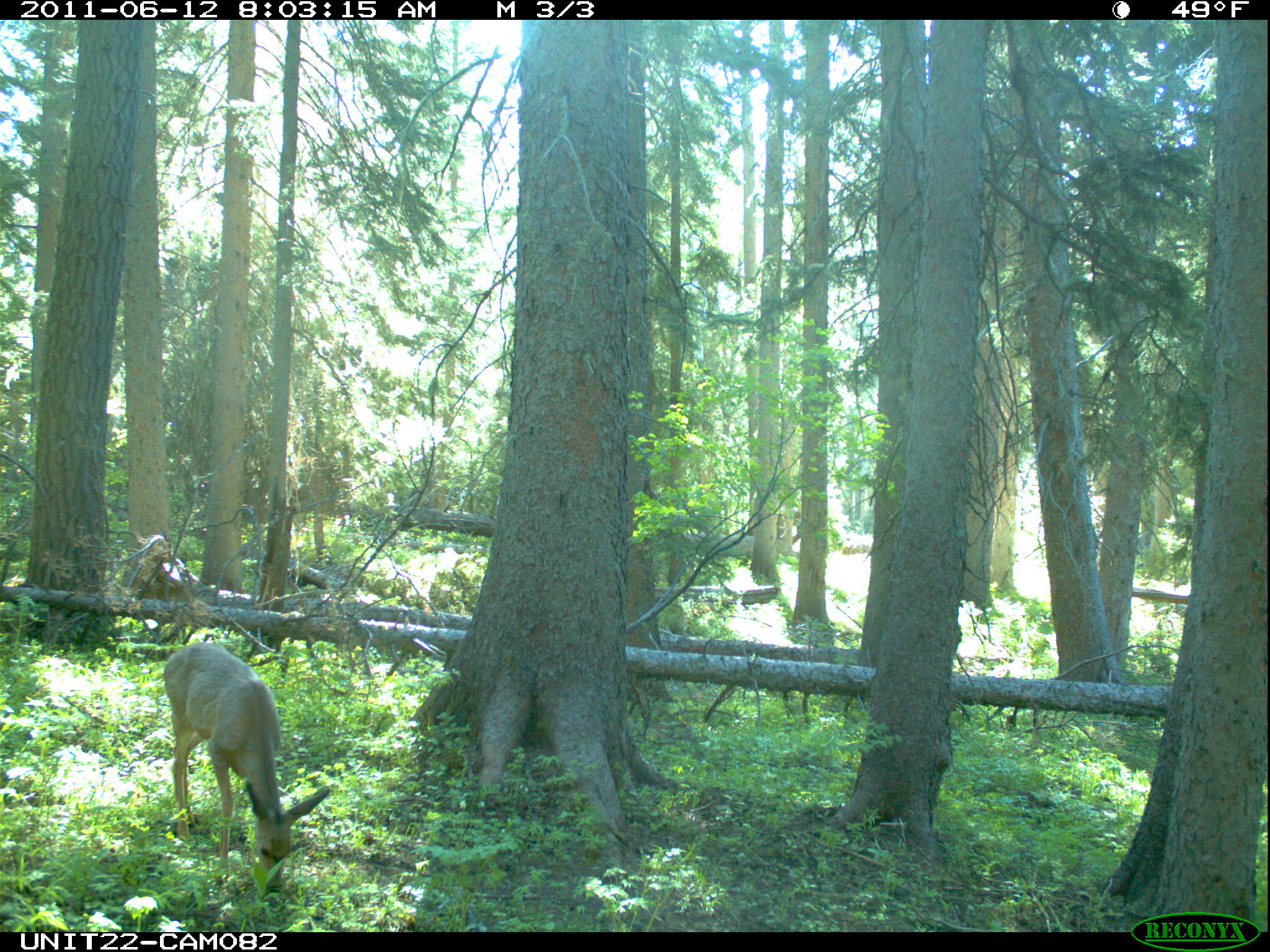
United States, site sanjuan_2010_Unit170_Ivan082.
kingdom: Animalia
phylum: Chordata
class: Mammalia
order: Artiodactyla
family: Cervidae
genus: Odocoileus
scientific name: Odocoileus hemionus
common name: mule deer